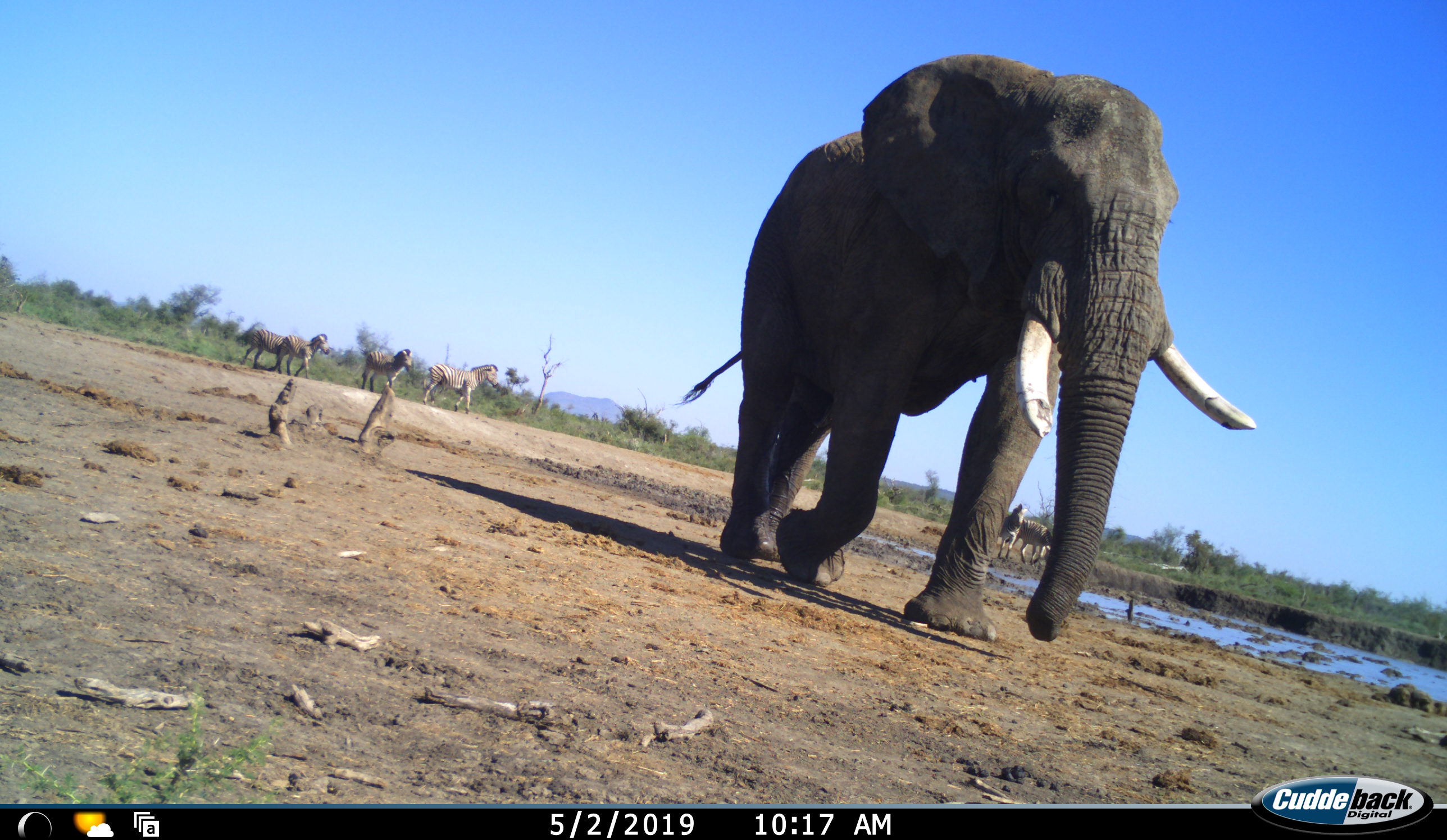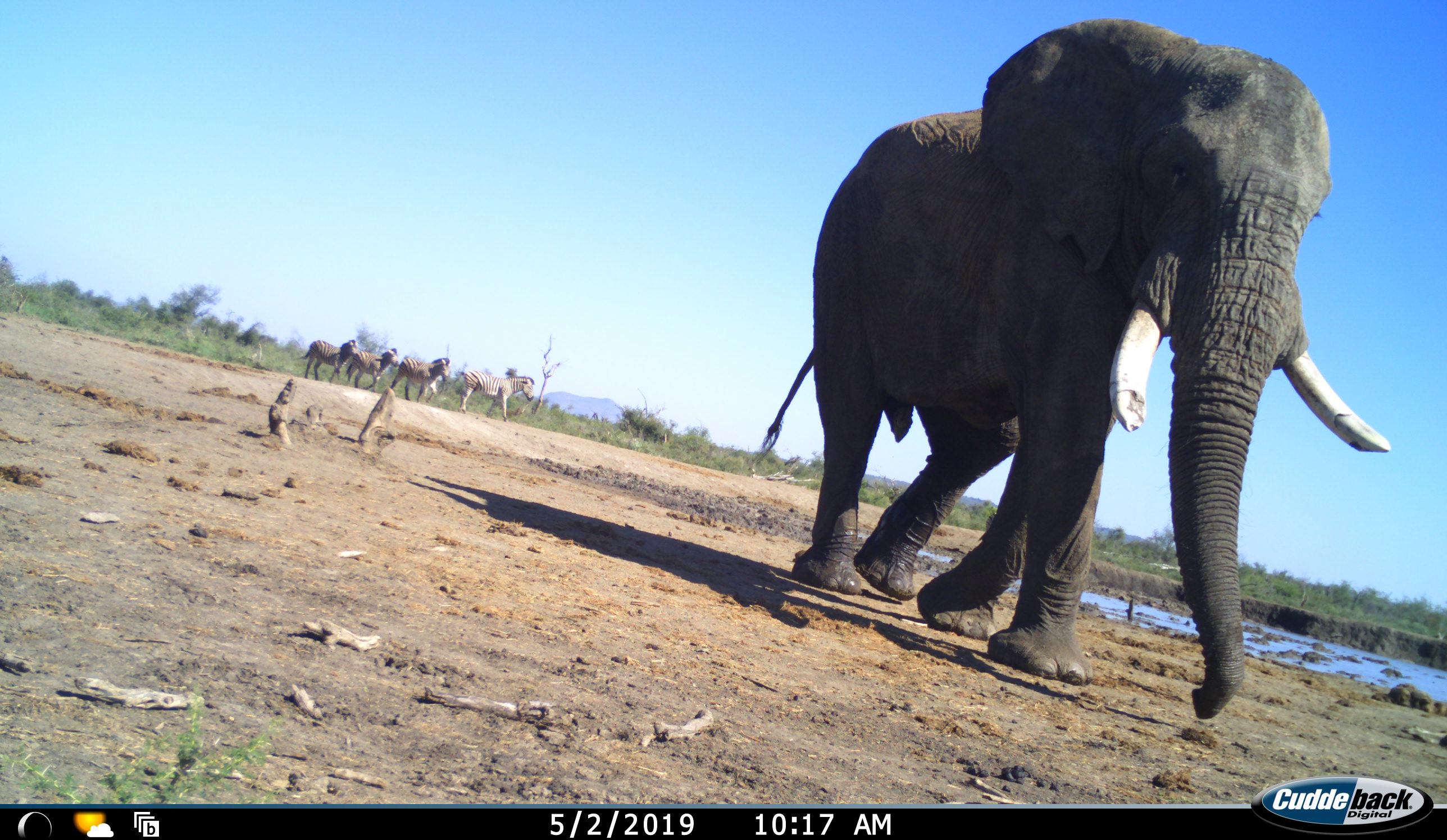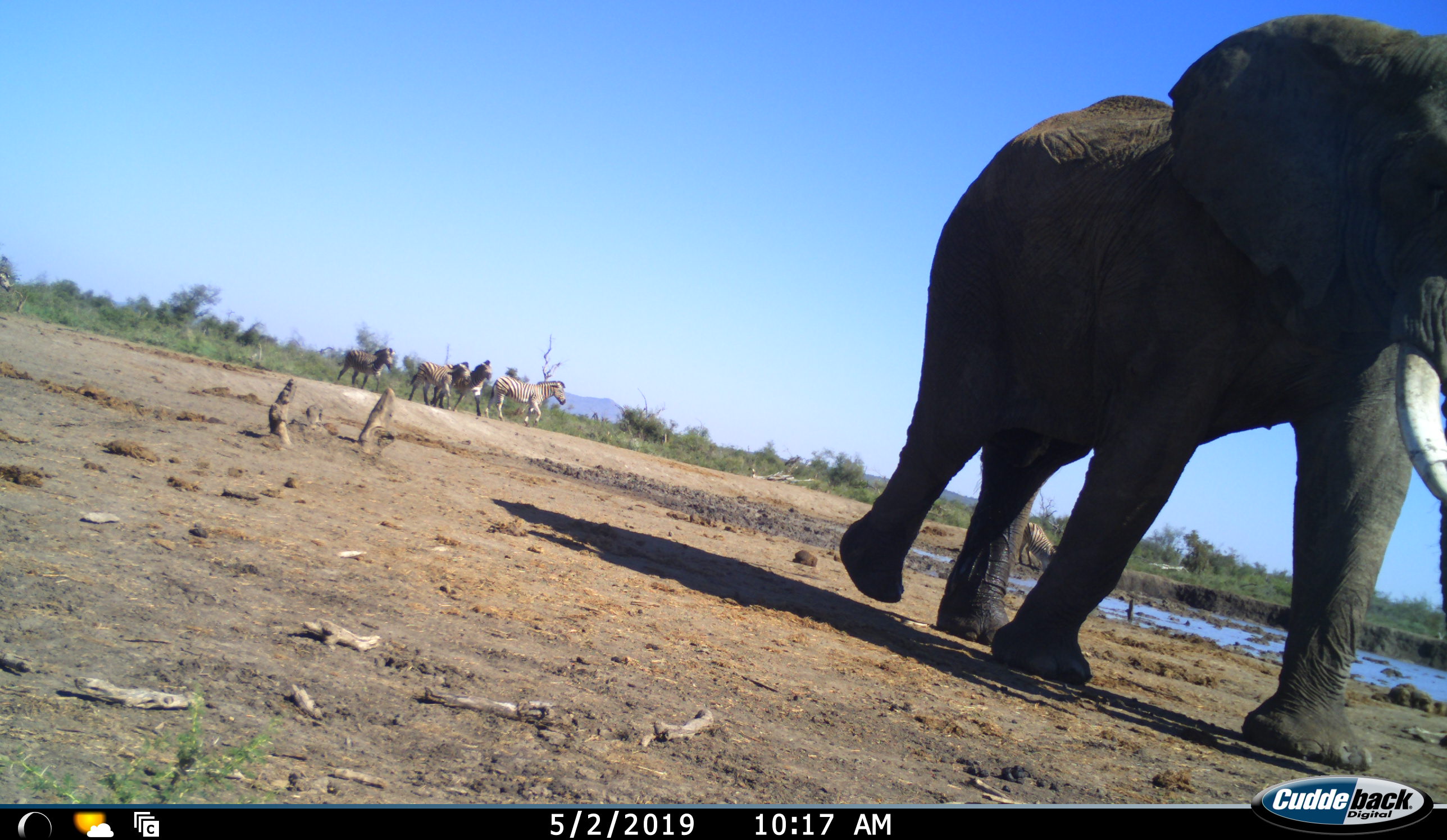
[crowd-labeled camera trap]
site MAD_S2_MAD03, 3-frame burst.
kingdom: Animalia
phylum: Chordata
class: Mammalia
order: Proboscidea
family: Elephantidae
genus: Loxodonta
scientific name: Loxodonta africana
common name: african bush elephant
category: elephant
Elephant (african bush elephant) (Loxodonta africana), count 1. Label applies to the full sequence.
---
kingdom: Animalia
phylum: Chordata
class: Mammalia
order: Perissodactyla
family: Equidae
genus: Equus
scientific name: Equus quagga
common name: plains zebra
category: zebraplains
Zebraplains (plains zebra) (Equus quagga), count 6. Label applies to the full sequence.